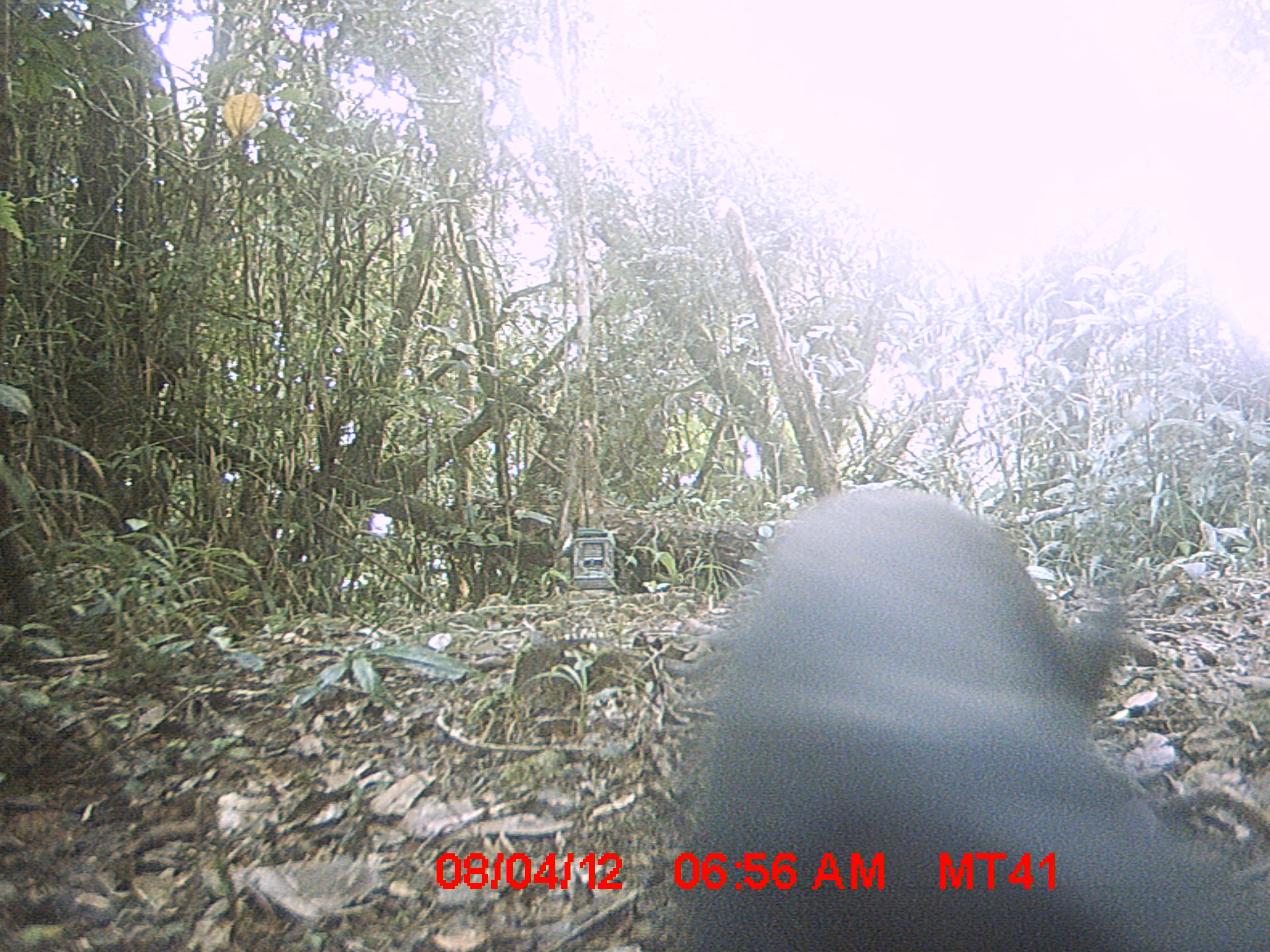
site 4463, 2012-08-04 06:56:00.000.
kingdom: Animalia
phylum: Chordata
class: Mammalia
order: Carnivora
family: Felidae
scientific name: Felidae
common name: felids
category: felis sp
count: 1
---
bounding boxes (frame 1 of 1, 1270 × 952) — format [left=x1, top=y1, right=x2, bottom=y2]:
felis sp: [left=675, top=482, right=1267, bottom=950]